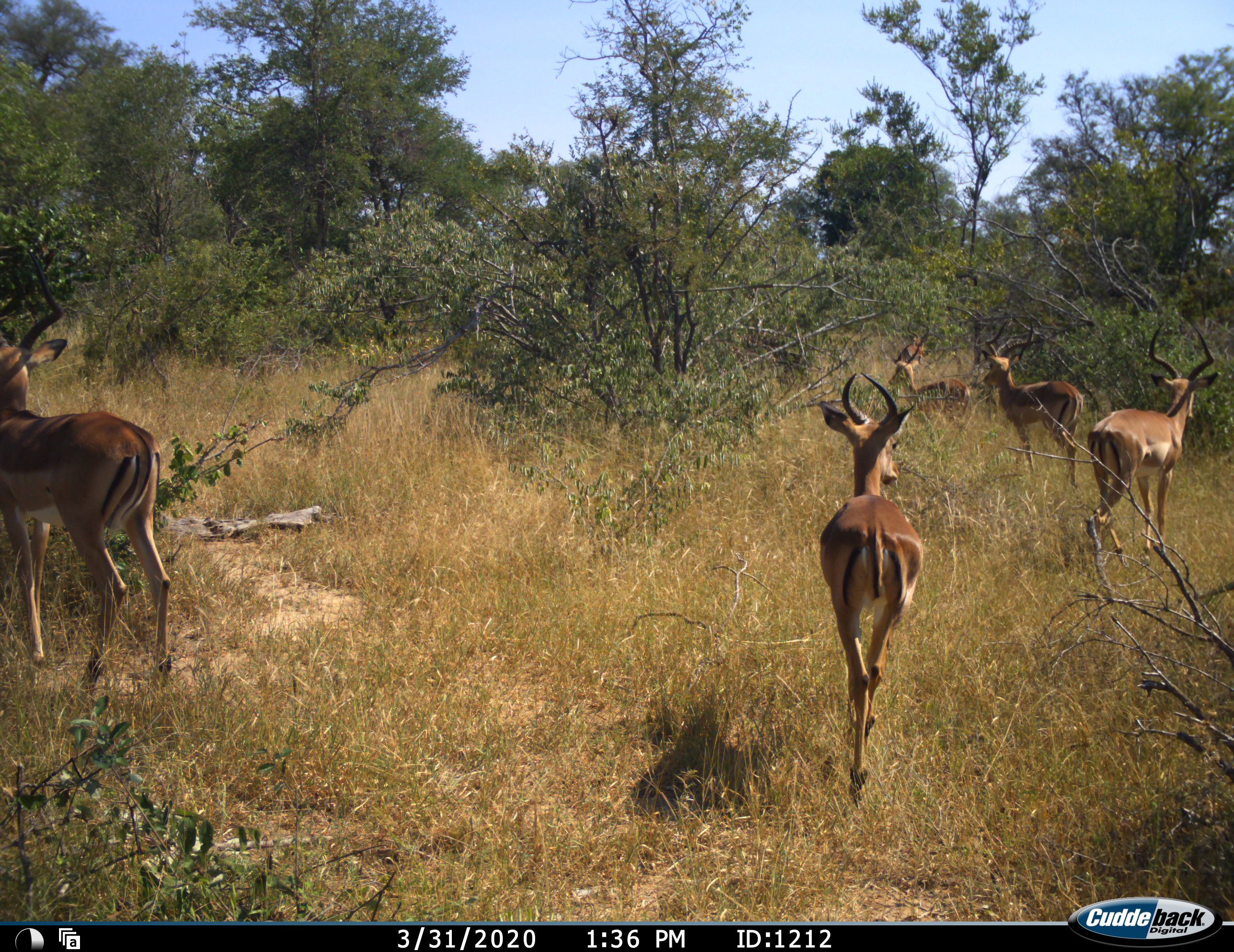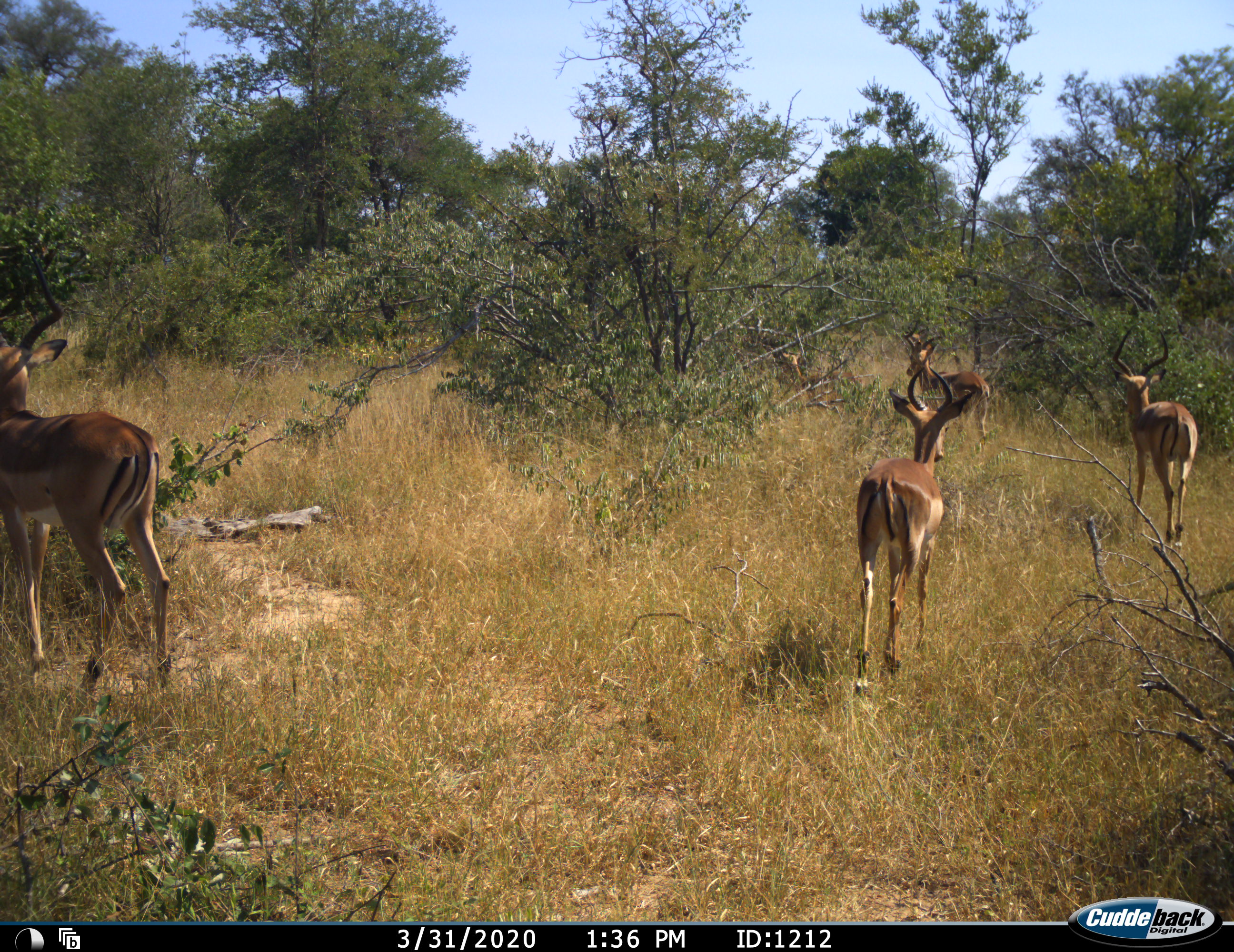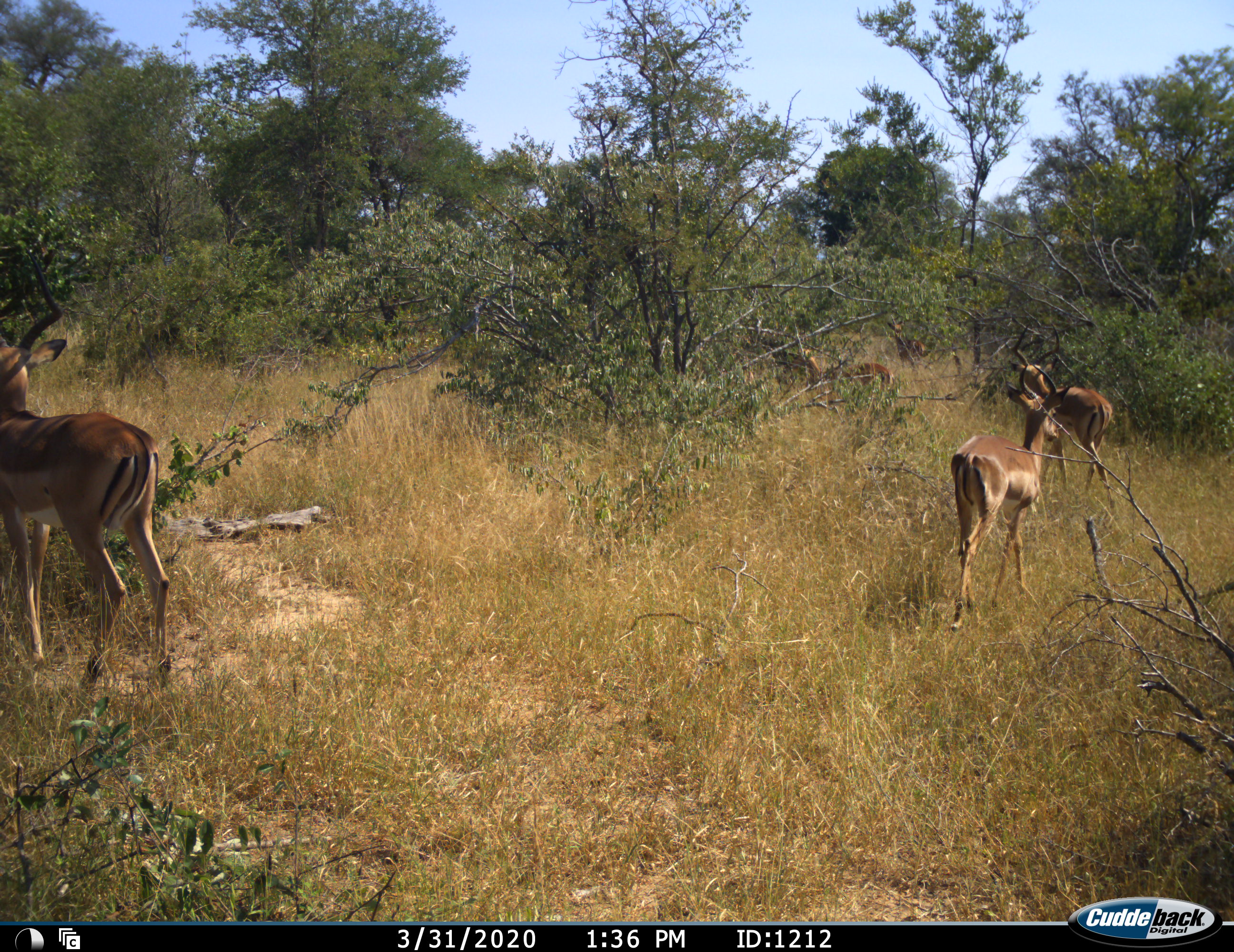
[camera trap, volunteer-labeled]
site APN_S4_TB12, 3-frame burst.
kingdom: Animalia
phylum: Chordata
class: Mammalia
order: Artiodactyla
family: Bovidae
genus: Aepyceros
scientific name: Aepyceros melampus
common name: impala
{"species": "impala (Aepyceros melampus)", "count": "5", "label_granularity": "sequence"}